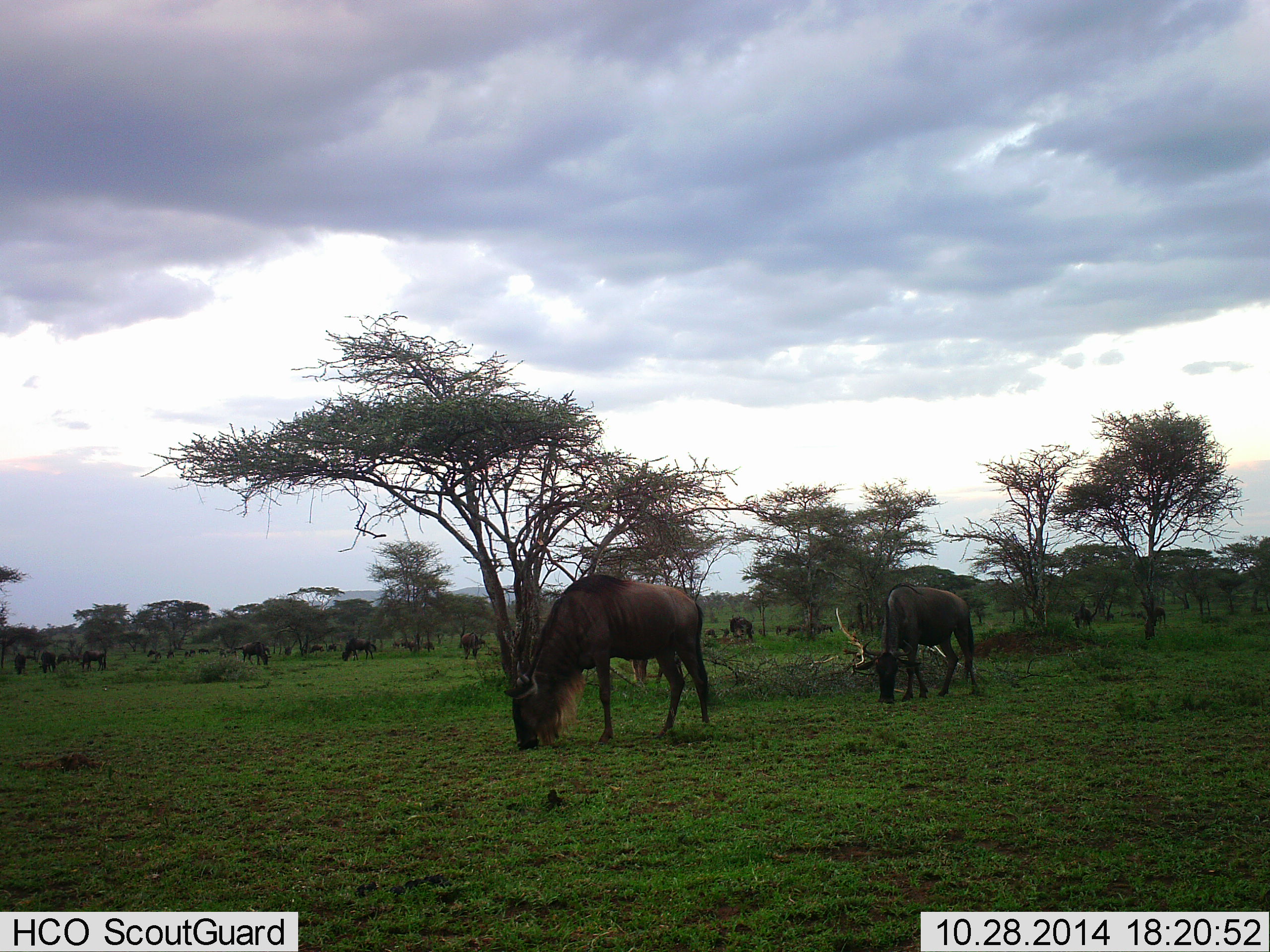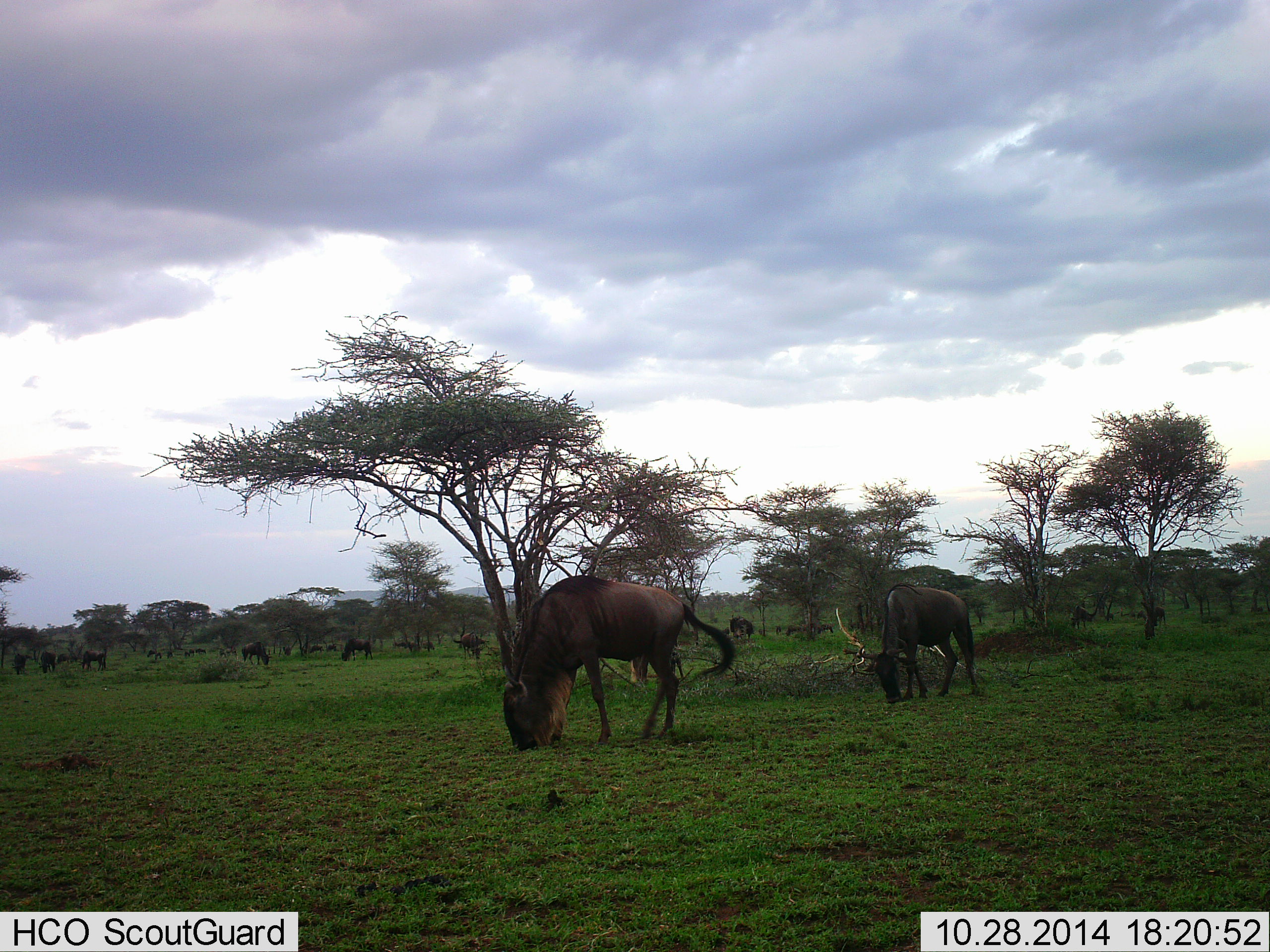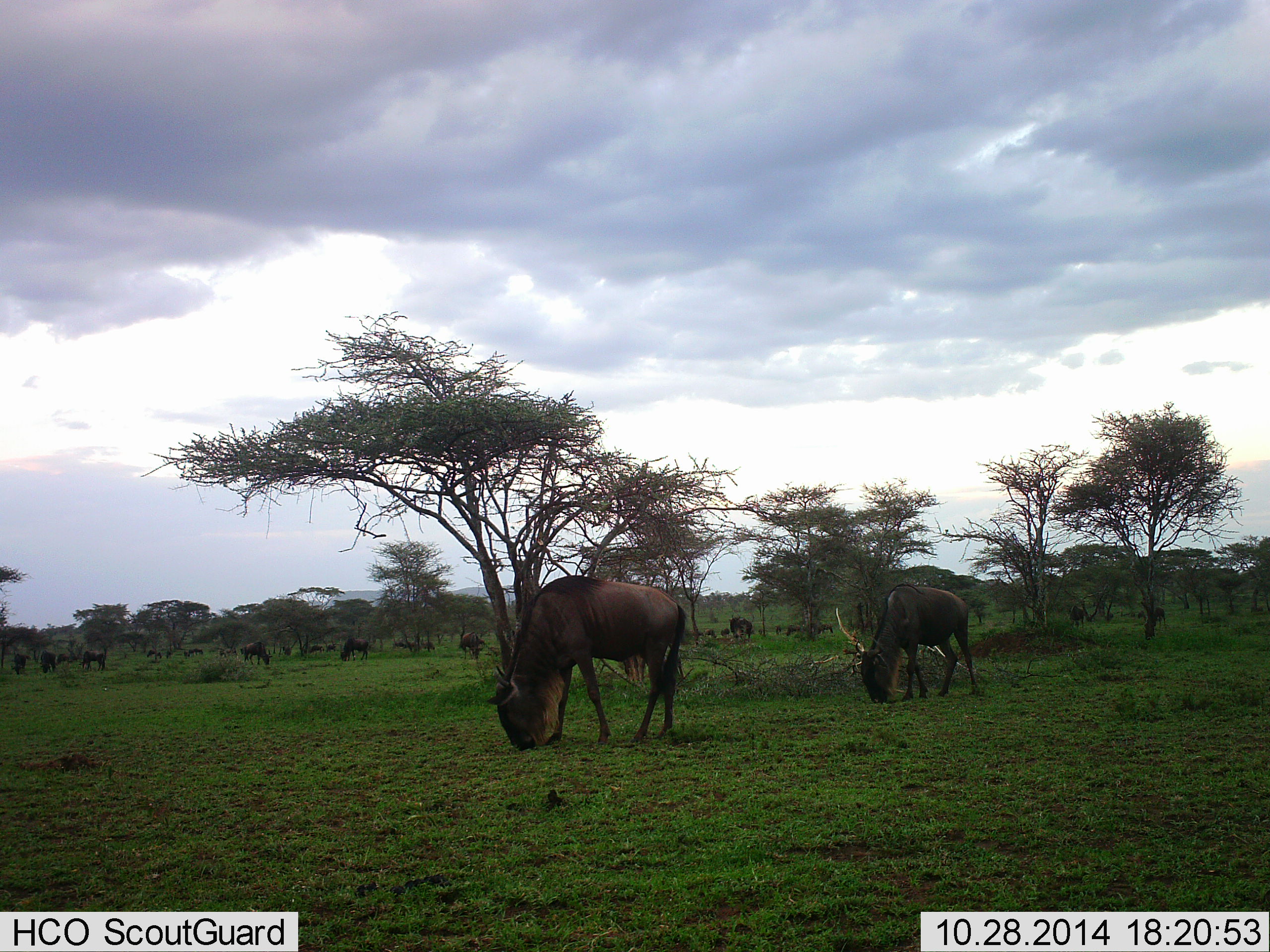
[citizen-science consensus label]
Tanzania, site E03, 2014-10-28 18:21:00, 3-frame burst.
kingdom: Animalia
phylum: Chordata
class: Mammalia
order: Artiodactyla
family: Bovidae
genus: Connochaetes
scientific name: Connochaetes taurinus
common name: blue wildebeest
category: wildebeest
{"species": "wildebeest (blue wildebeest) (Connochaetes taurinus)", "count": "11-50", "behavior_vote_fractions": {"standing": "20%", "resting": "0%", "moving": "10%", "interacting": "0%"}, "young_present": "0%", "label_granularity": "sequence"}